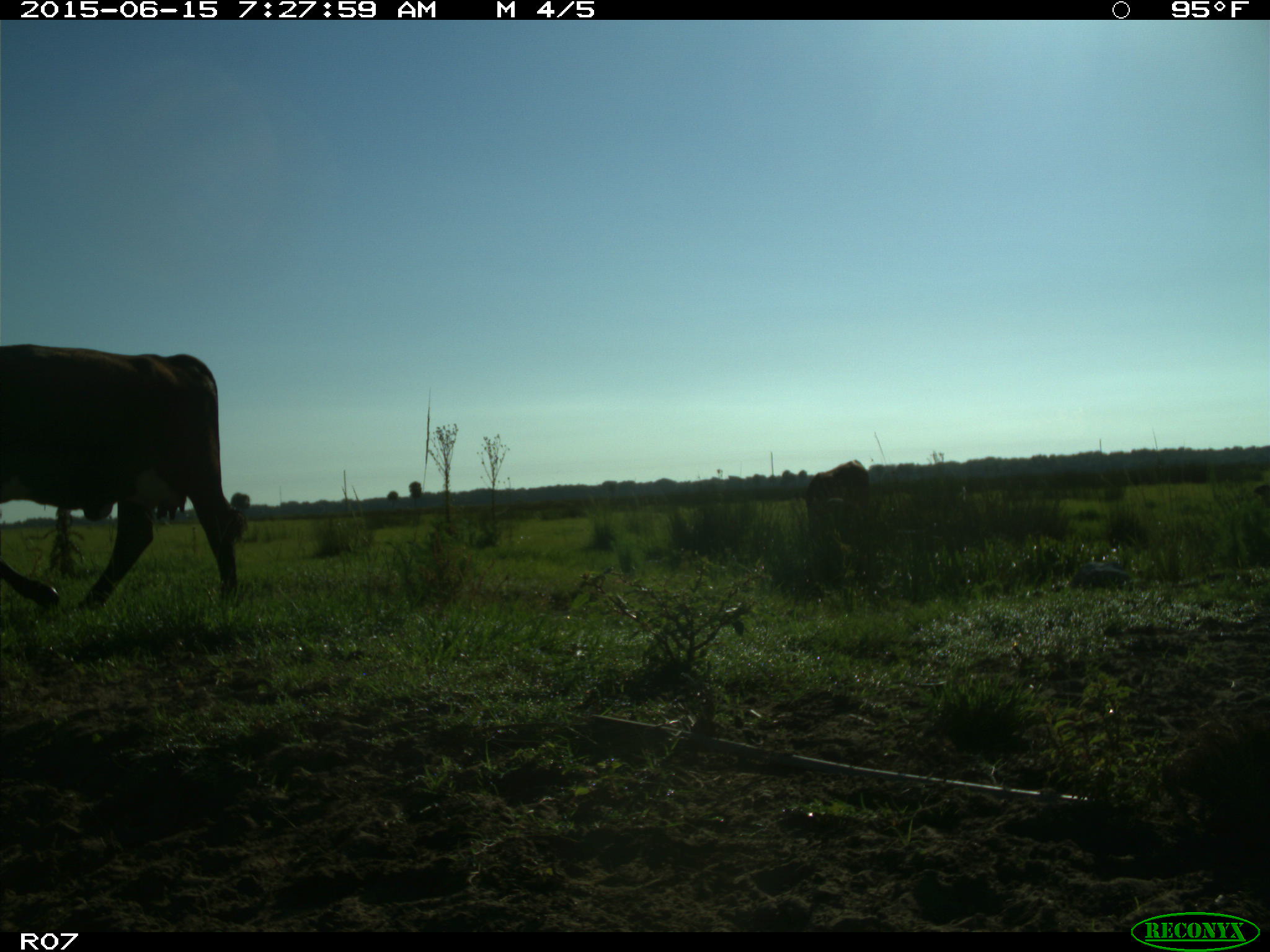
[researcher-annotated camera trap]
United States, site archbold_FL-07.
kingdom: Animalia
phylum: Chordata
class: Mammalia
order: Artiodactyla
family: Bovidae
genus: Bos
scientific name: Bos taurus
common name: domestic cow